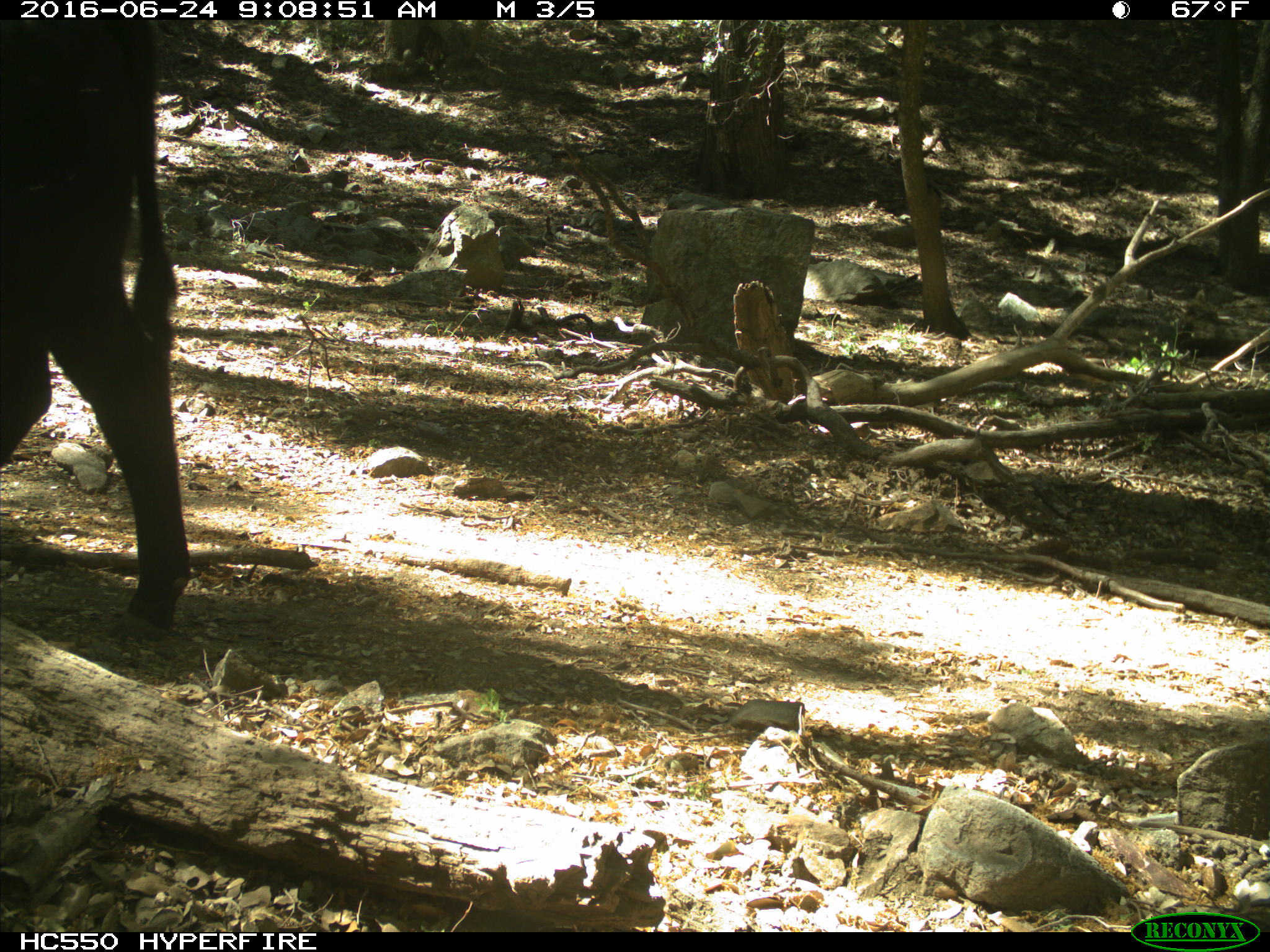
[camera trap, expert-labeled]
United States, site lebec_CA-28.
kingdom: Animalia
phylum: Chordata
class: Mammalia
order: Artiodactyla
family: Bovidae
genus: Bos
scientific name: Bos taurus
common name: domestic cow